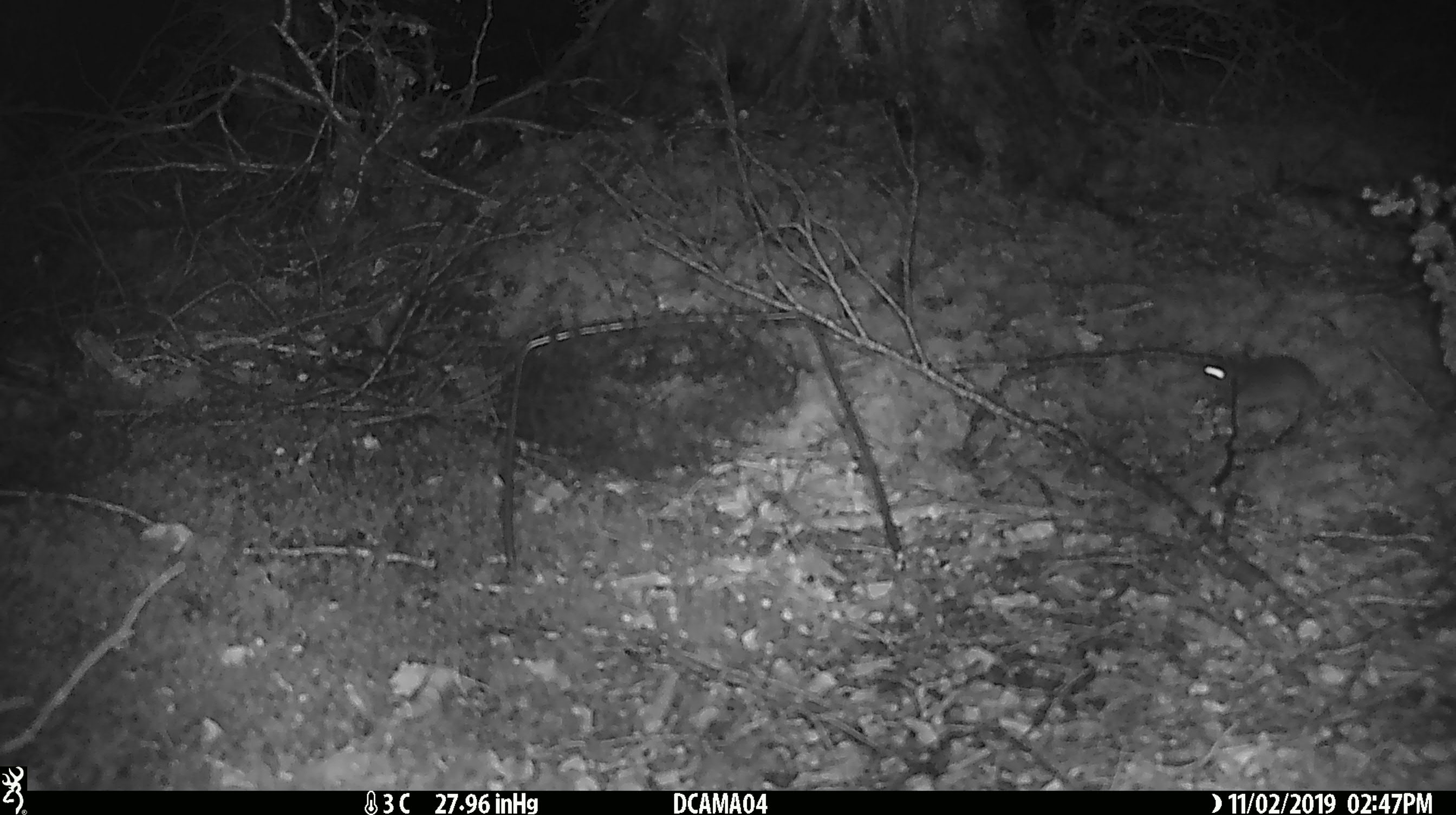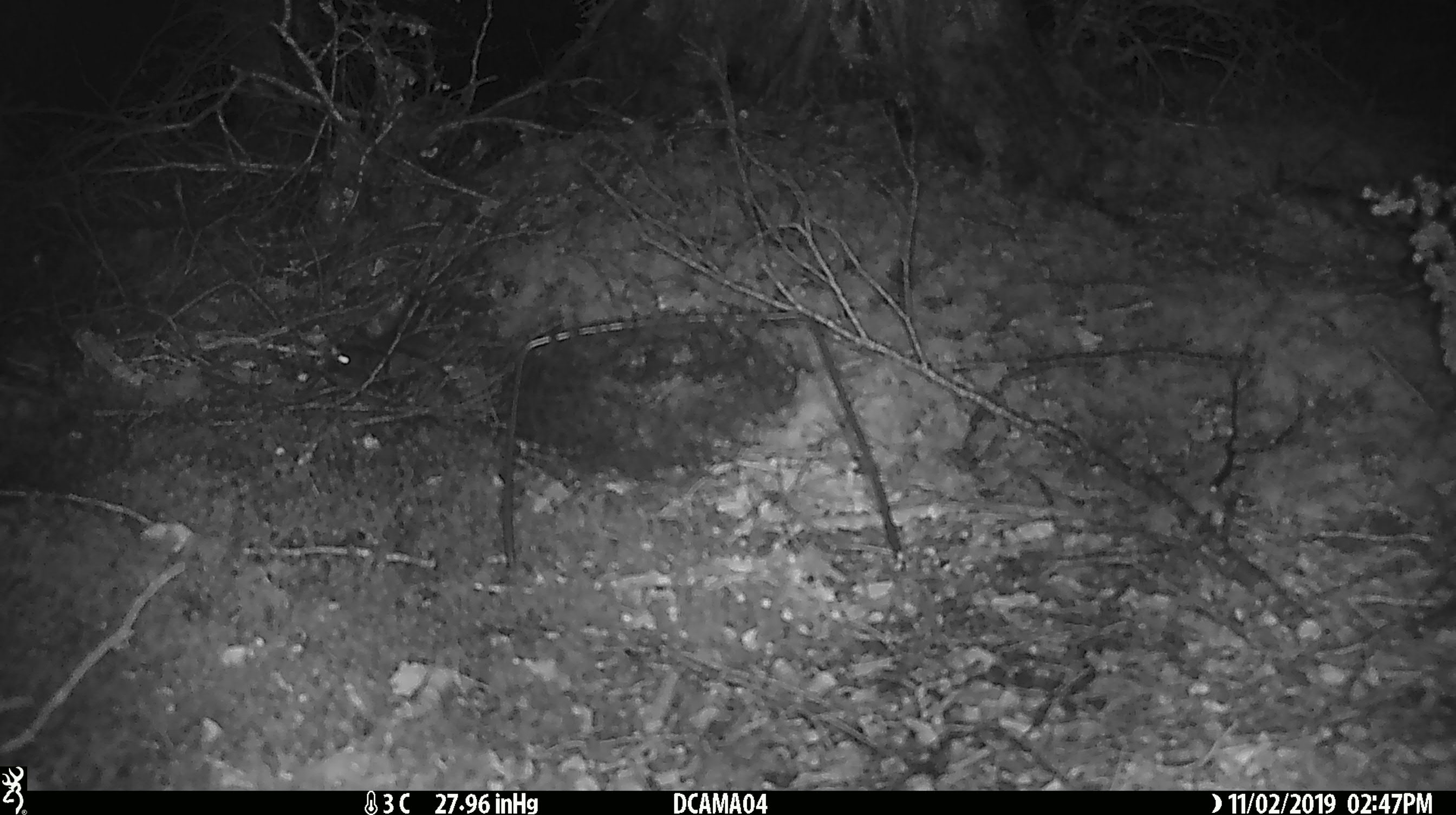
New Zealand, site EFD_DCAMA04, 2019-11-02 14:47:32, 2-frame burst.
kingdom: Animalia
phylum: Chordata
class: Mammalia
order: Rodentia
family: Muridae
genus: Mus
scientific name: Mus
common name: mouse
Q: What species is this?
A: Mouse (Mus).